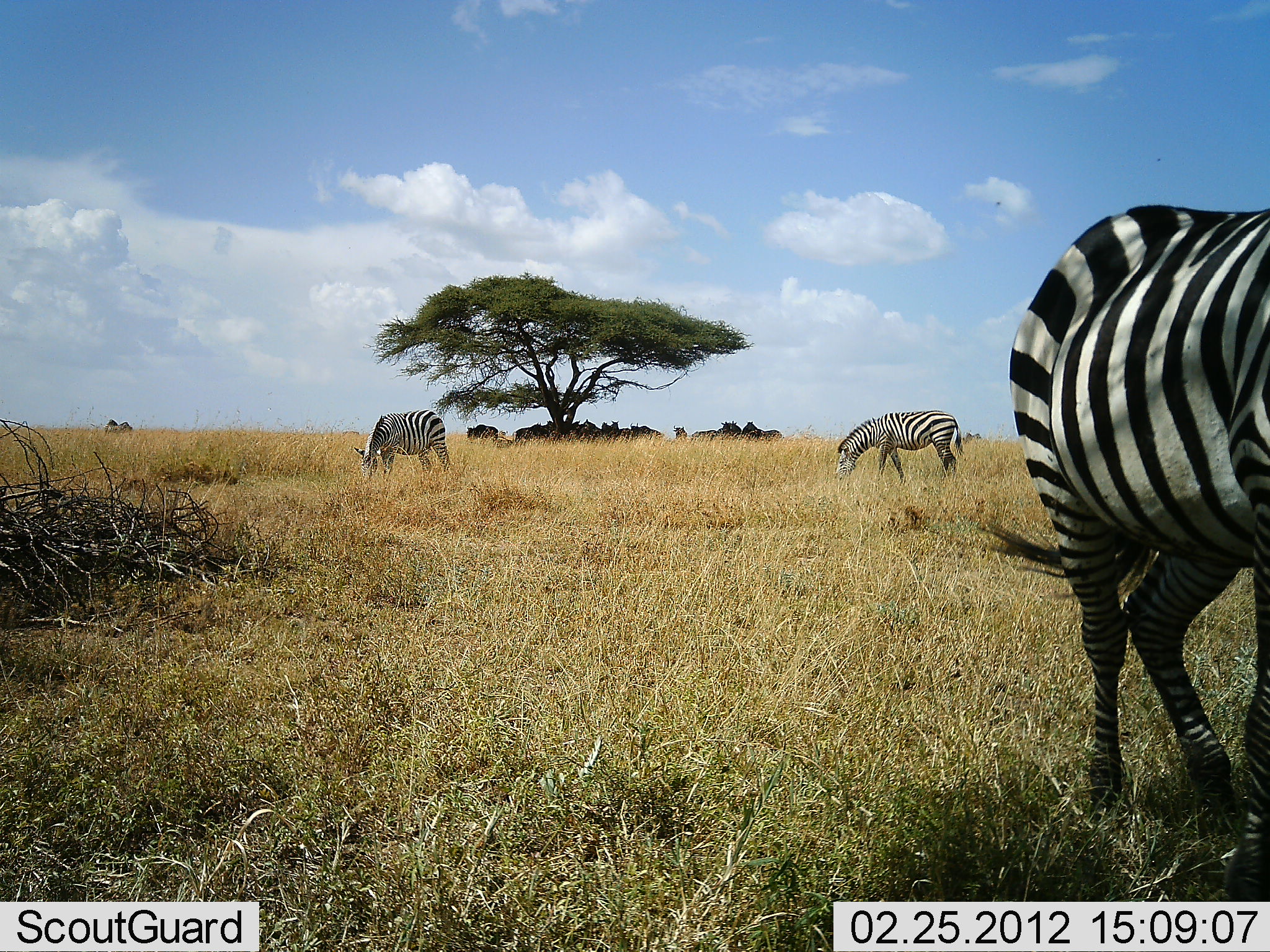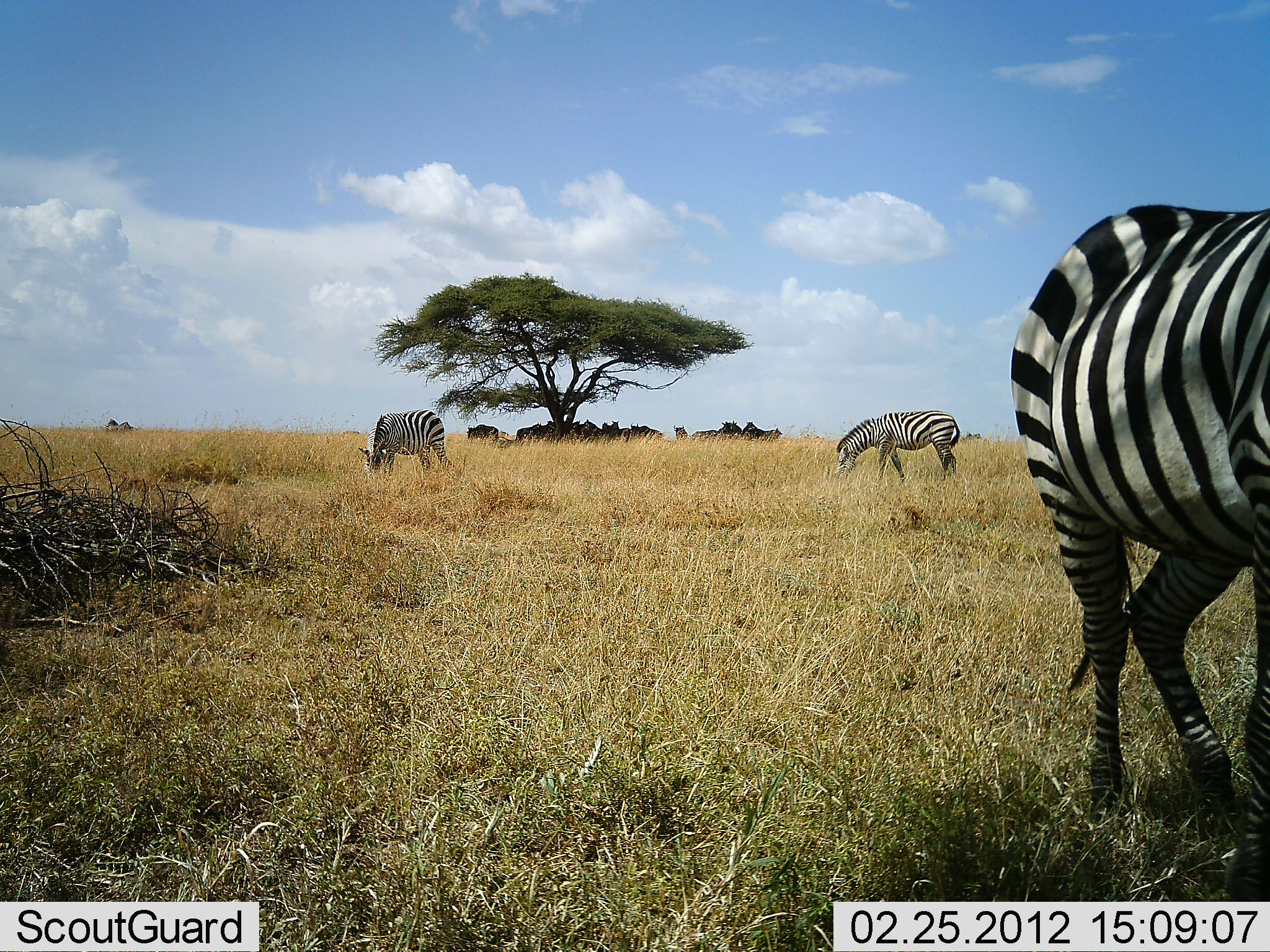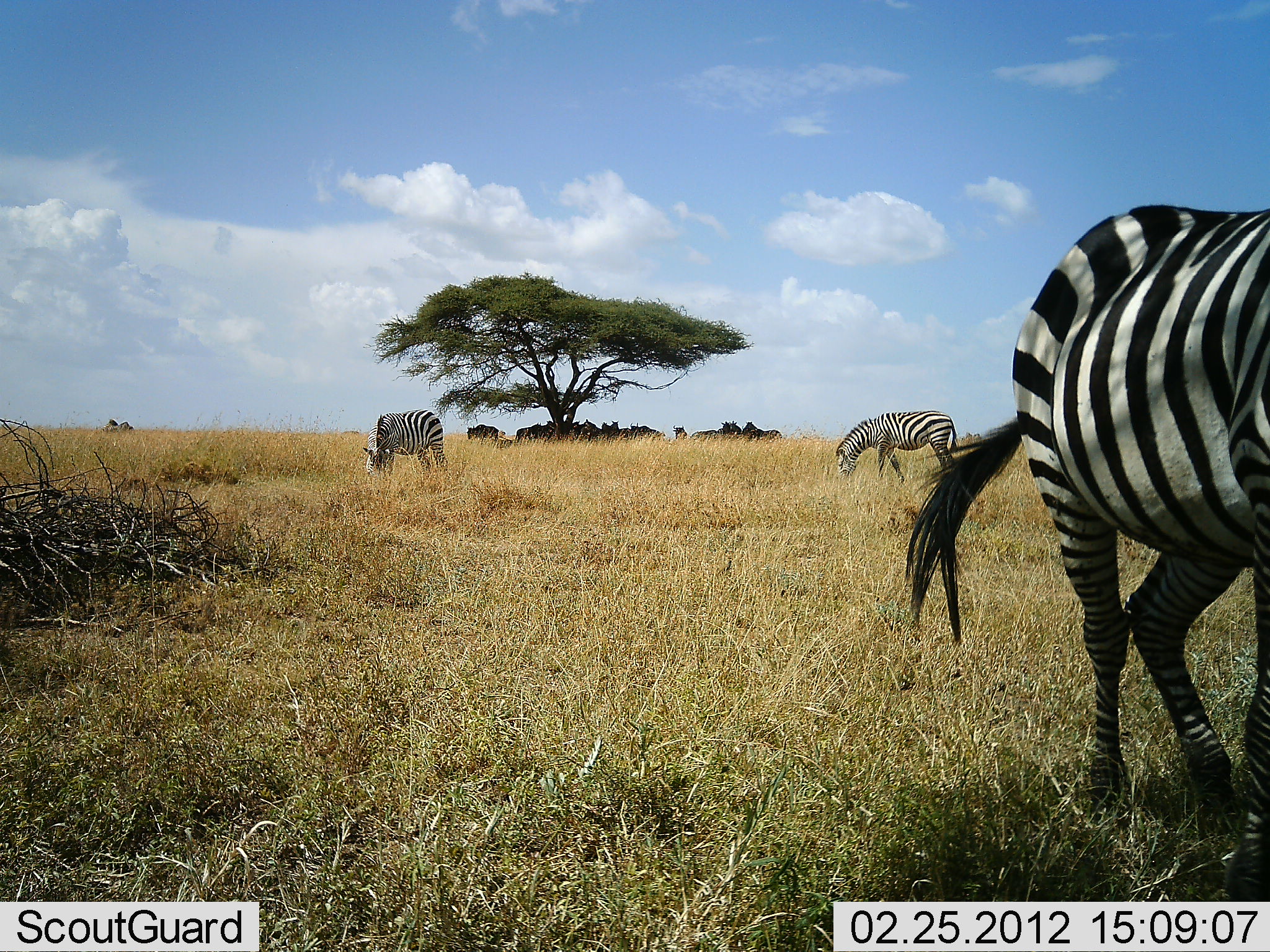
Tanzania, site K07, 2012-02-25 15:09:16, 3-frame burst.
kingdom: Animalia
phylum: Chordata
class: Mammalia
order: Artiodactyla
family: Bovidae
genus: Connochaetes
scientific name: Connochaetes taurinus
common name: blue wildebeest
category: wildebeest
Wildebeest (blue wildebeest) (Connochaetes taurinus), count 11-50. Behavior (volunteer vote fractions): standing 85%, resting 31%, moving 0%, interacting 0%. Young present (vote fraction): 0%. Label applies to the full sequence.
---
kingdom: Animalia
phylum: Chordata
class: Mammalia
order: Perissodactyla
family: Equidae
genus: Equus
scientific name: Equus quagga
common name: plains zebra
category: zebra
Zebra (plains zebra) (Equus quagga), count 3. Behavior (volunteer vote fractions): standing 50%, resting 5%, moving 0%, interacting 0%. Young present (vote fraction): 0%. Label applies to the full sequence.